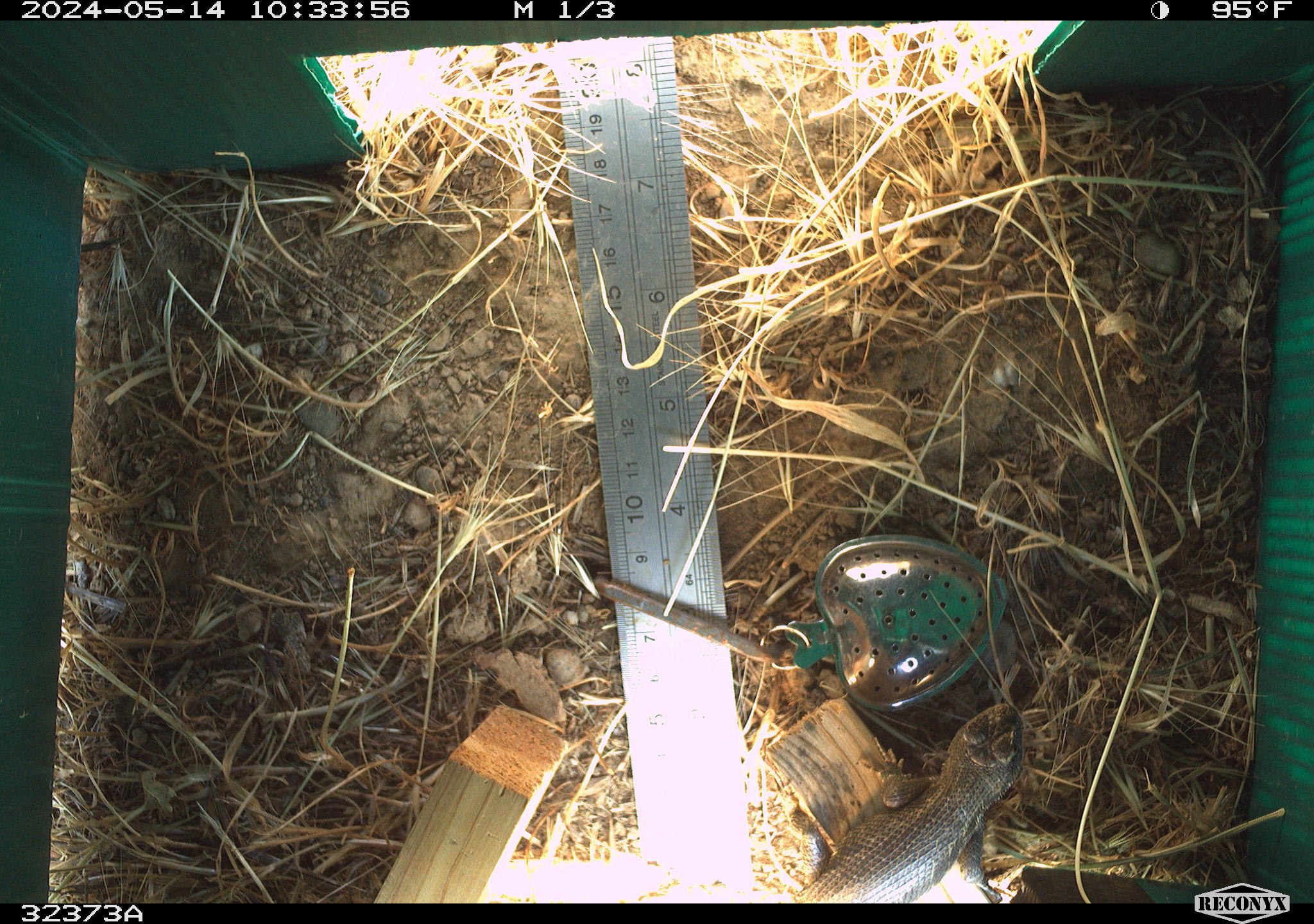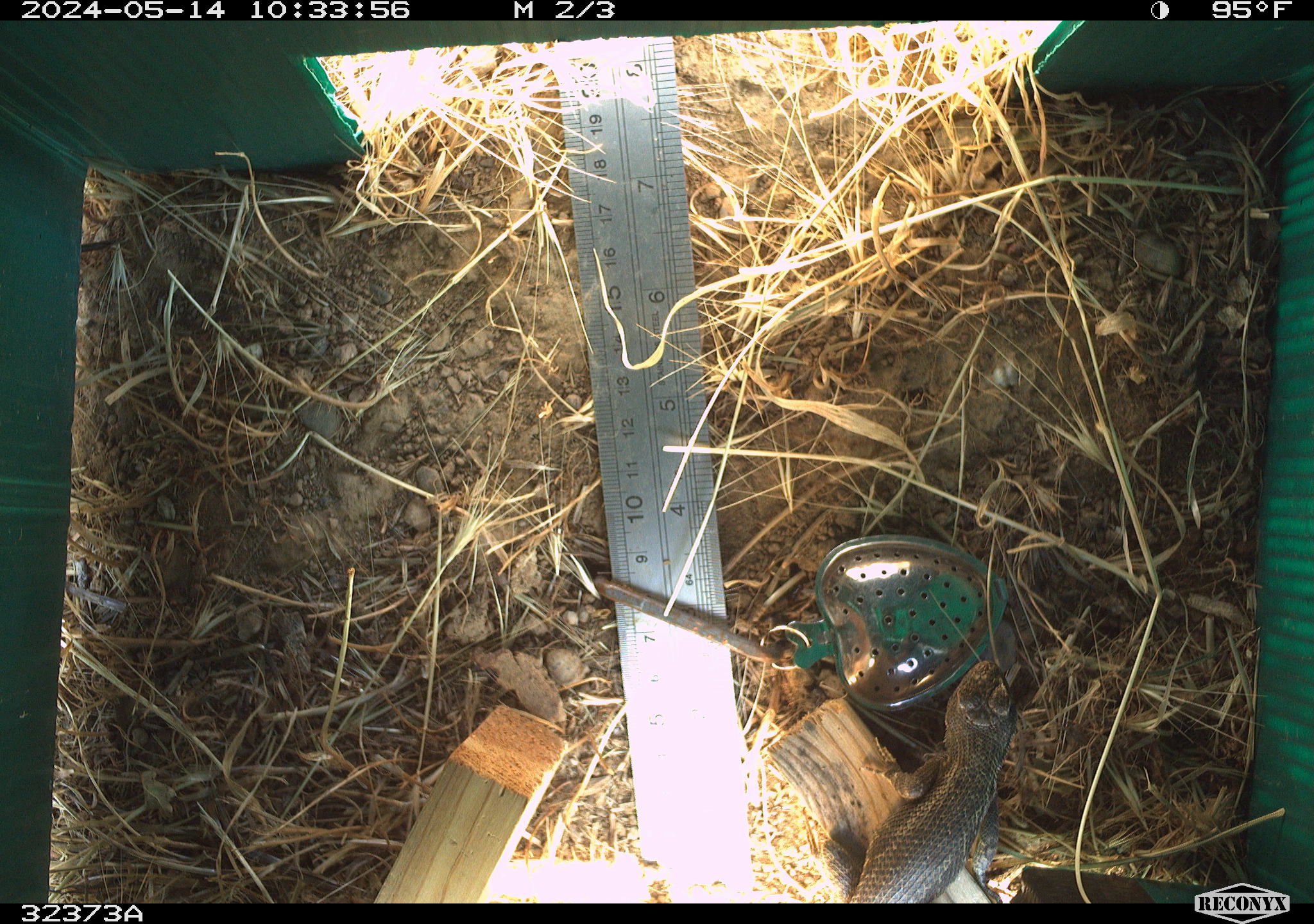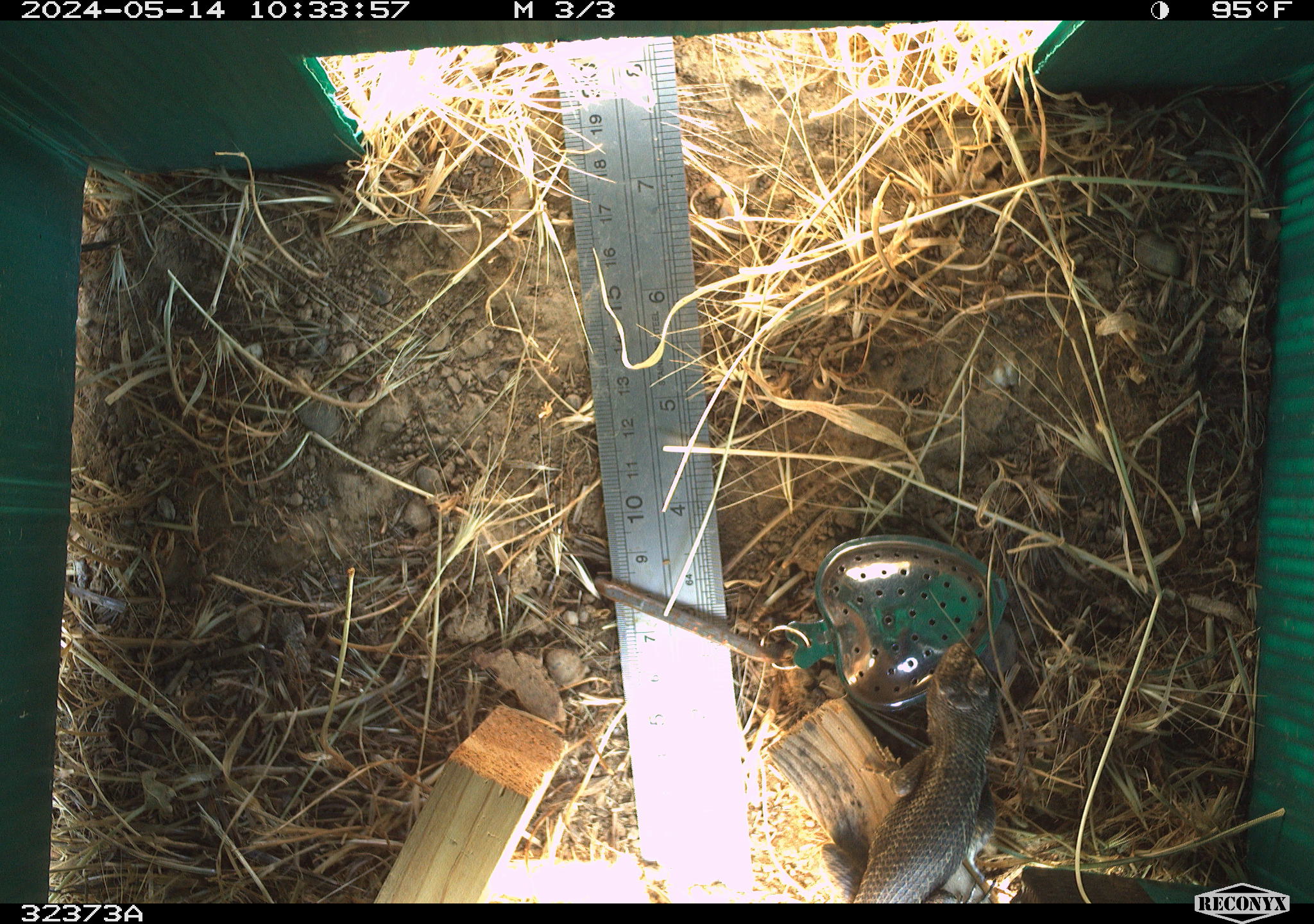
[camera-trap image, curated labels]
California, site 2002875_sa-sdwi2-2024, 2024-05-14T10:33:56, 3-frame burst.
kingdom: Animalia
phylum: Chordata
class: Reptilia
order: Squamata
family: Phrynosomatidae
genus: Sceloporus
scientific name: Sceloporus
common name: spiny lizards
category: sceloporus species